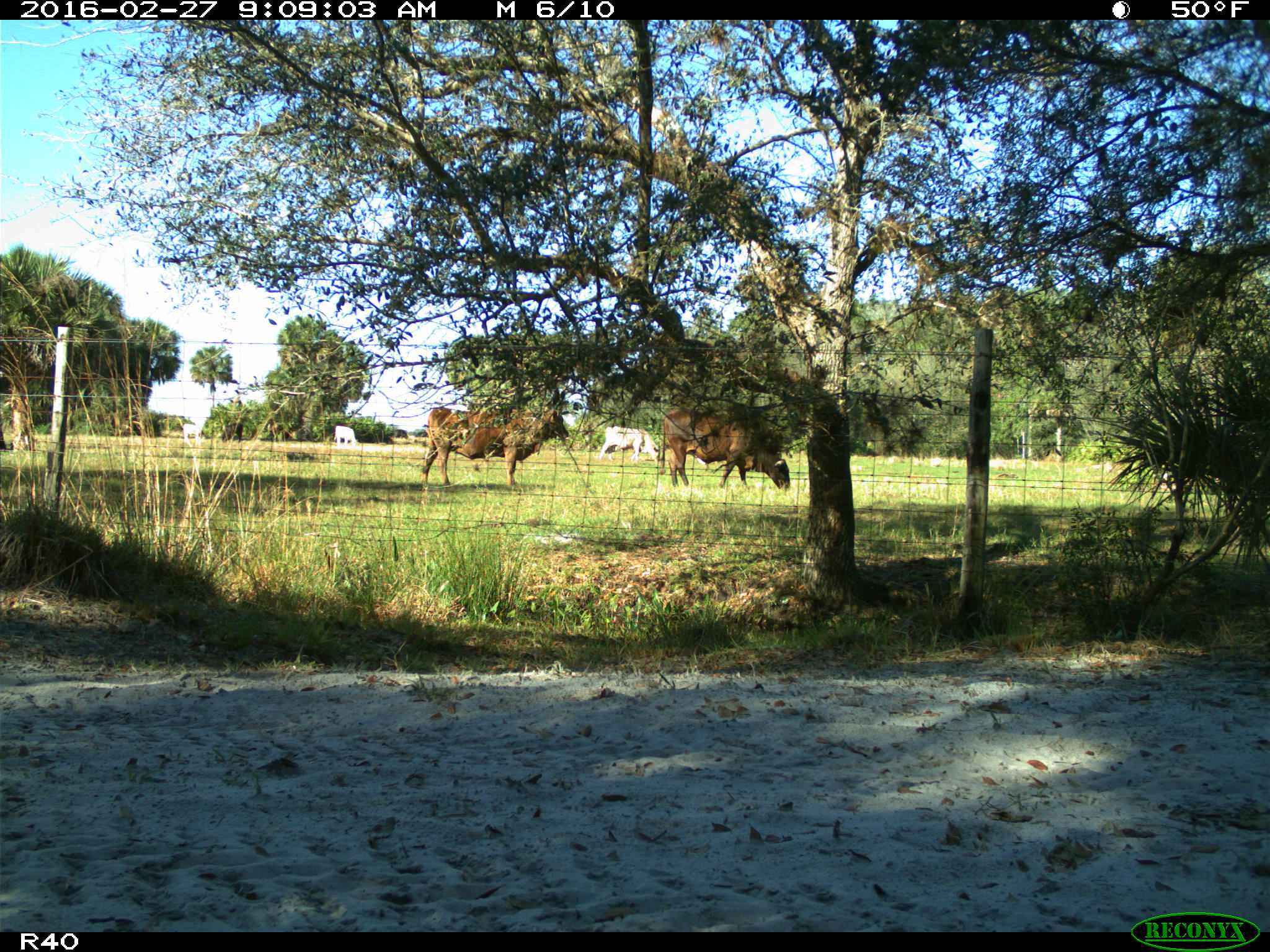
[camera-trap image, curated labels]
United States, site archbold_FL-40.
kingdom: Animalia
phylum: Chordata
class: Mammalia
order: Artiodactyla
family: Bovidae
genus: Bos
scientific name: Bos taurus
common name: domestic cow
Bos taurus (domestic cow).